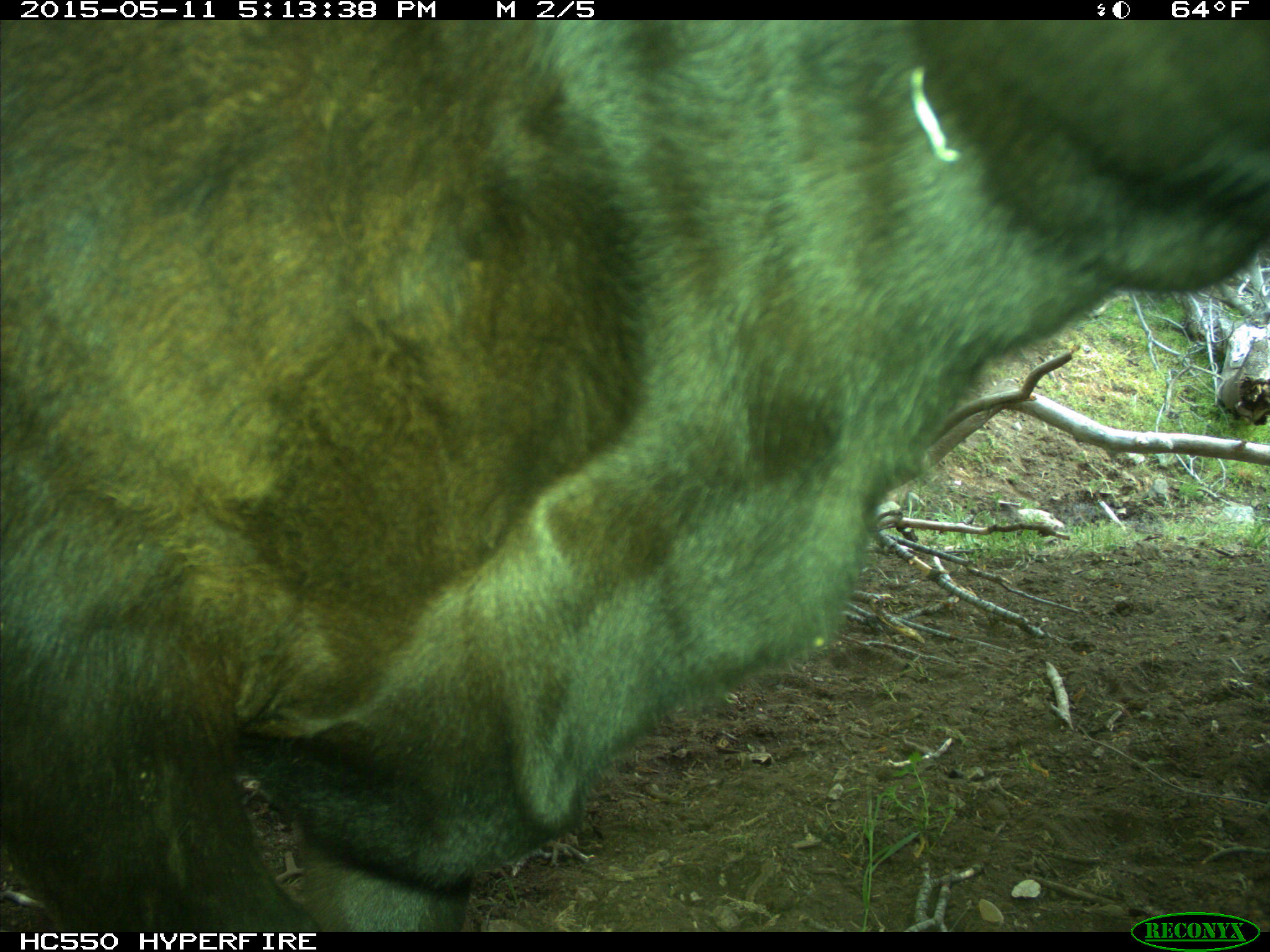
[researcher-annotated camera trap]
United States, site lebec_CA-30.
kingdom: Animalia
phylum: Chordata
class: Mammalia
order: Artiodactyla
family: Bovidae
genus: Bos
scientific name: Bos taurus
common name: domestic cow